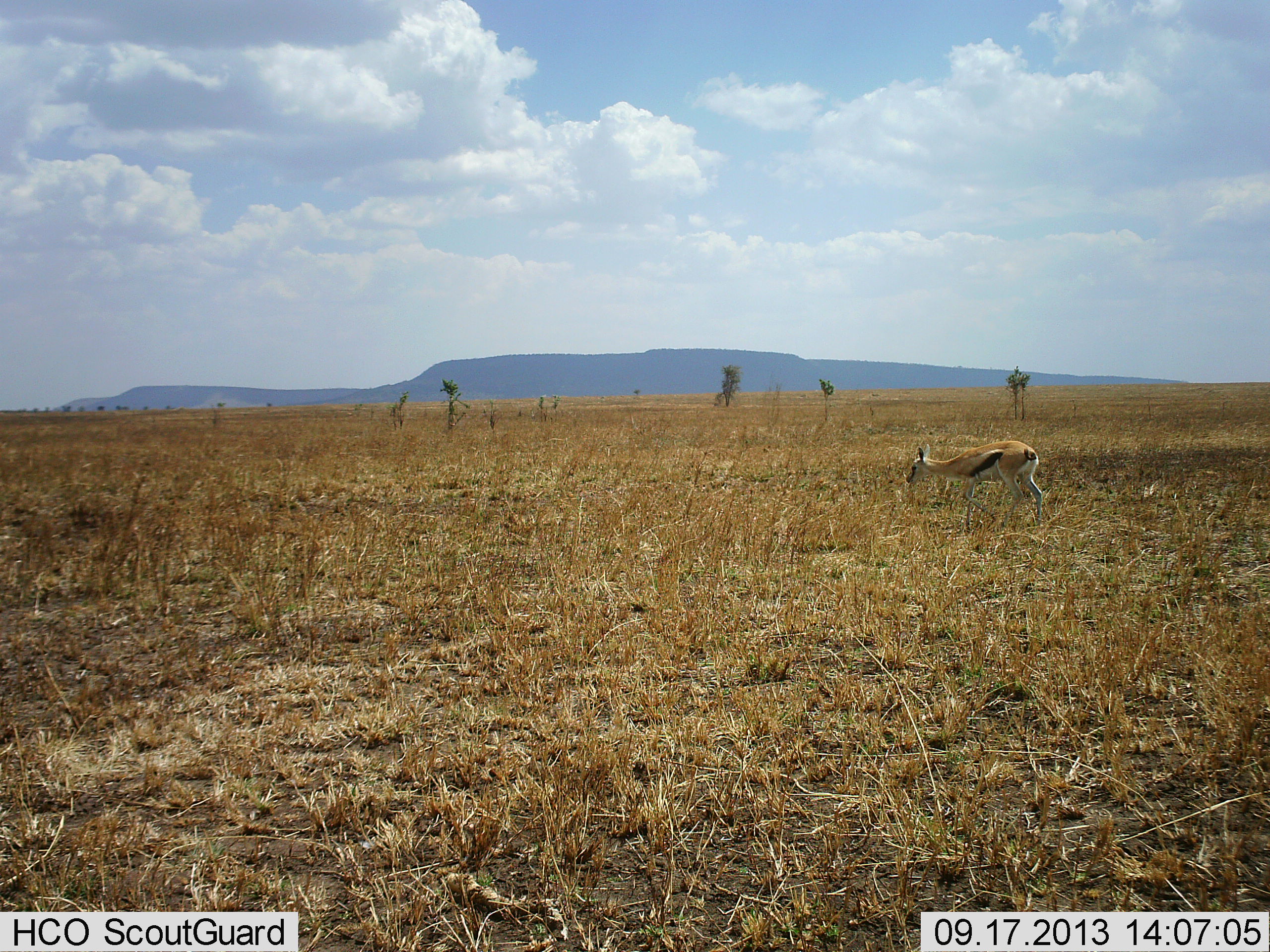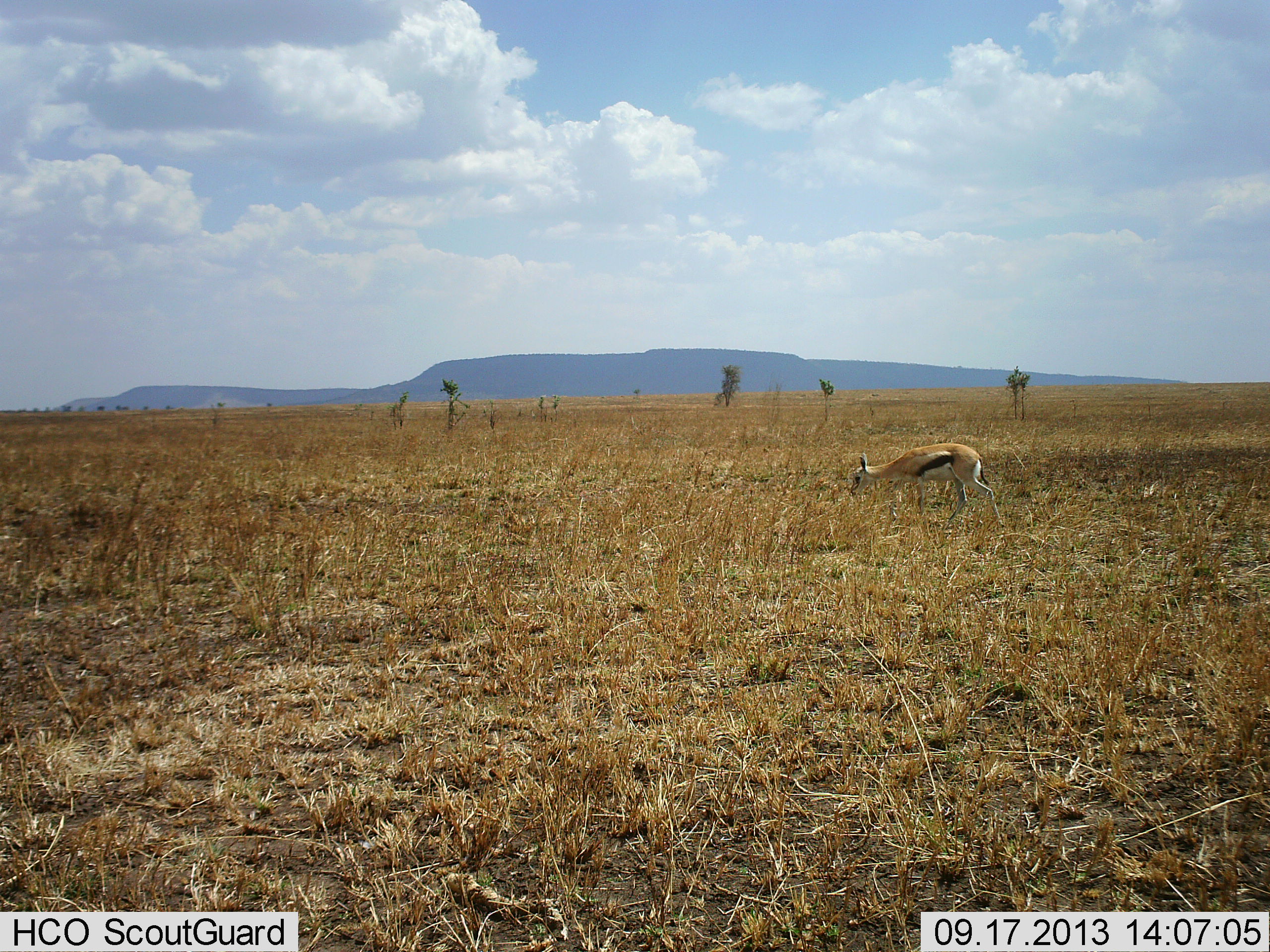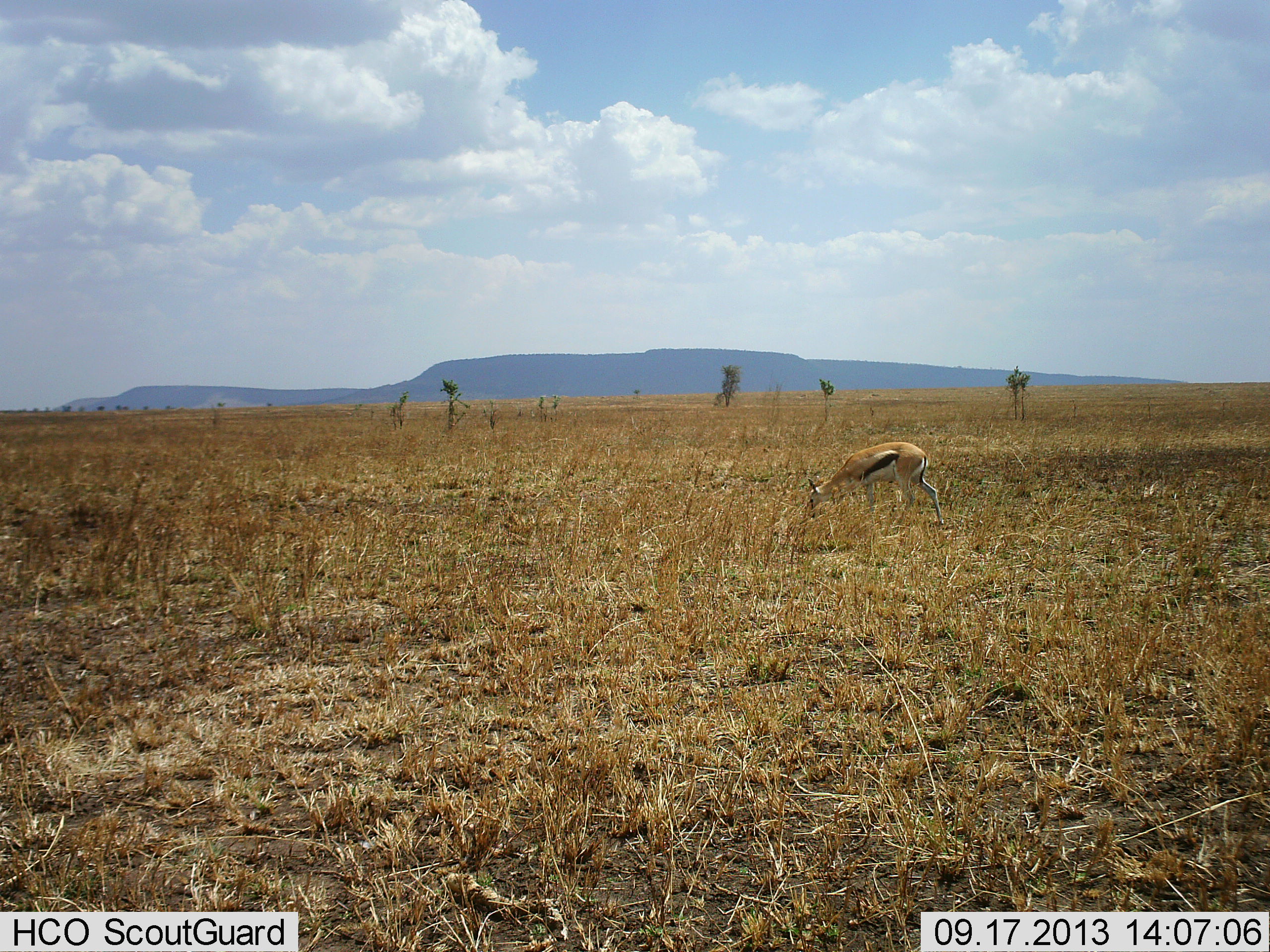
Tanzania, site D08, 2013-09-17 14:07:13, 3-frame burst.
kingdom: Animalia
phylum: Chordata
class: Mammalia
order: Artiodactyla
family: Bovidae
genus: Eudorcas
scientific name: Eudorcas thomsonii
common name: thomson's gazelle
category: gazellethomsons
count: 1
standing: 18%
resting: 0%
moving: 71%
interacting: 0%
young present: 12%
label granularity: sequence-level